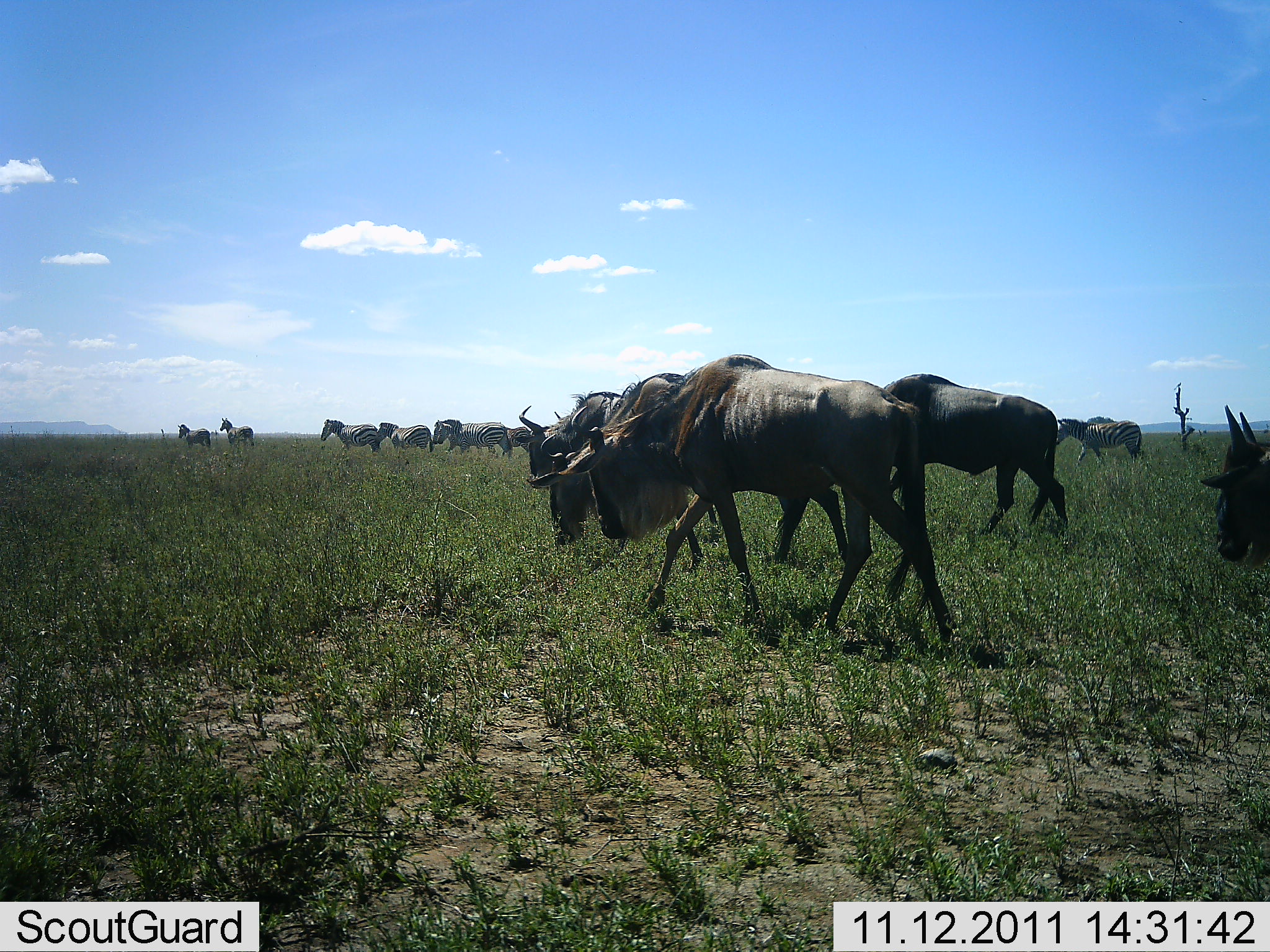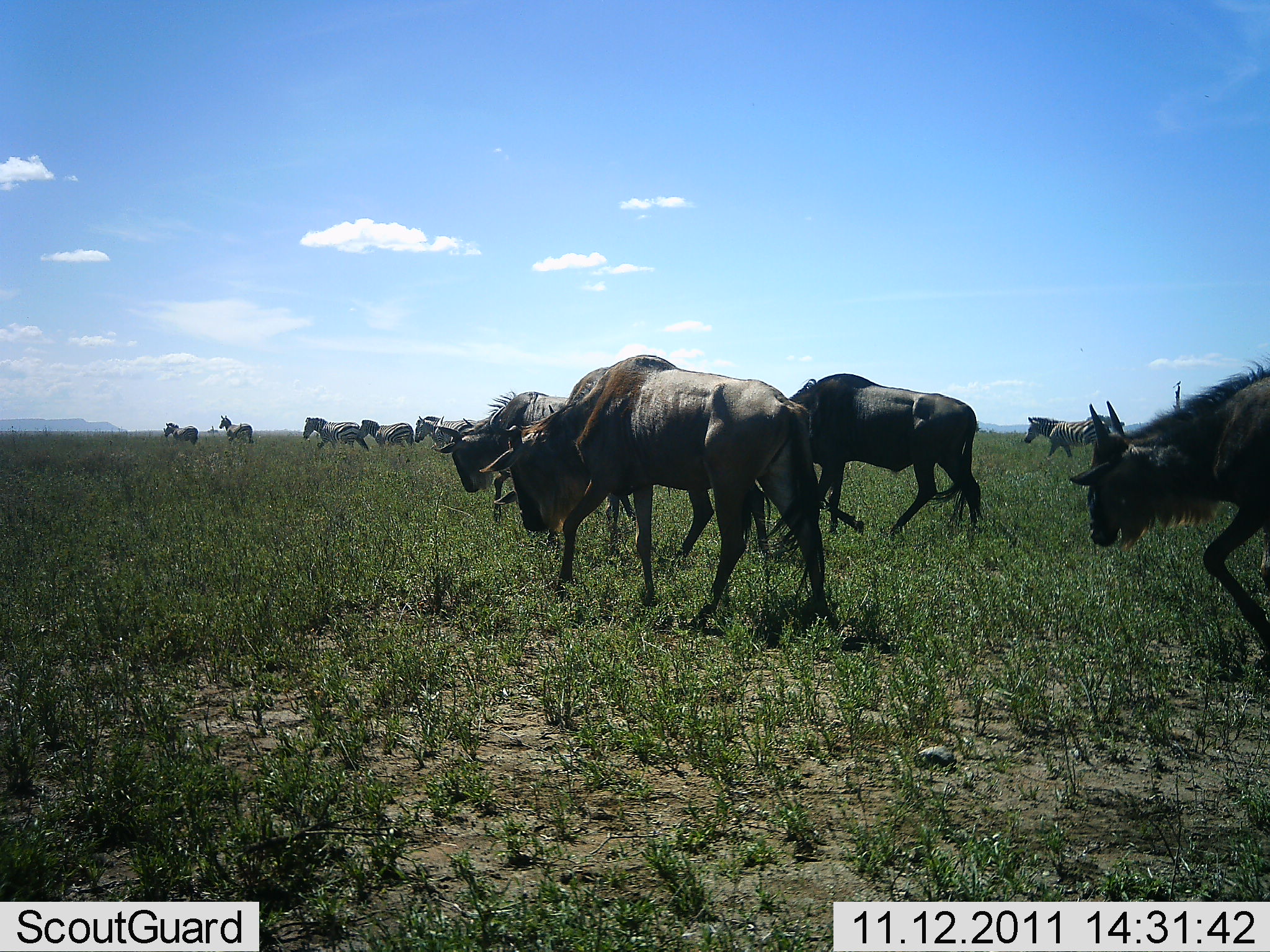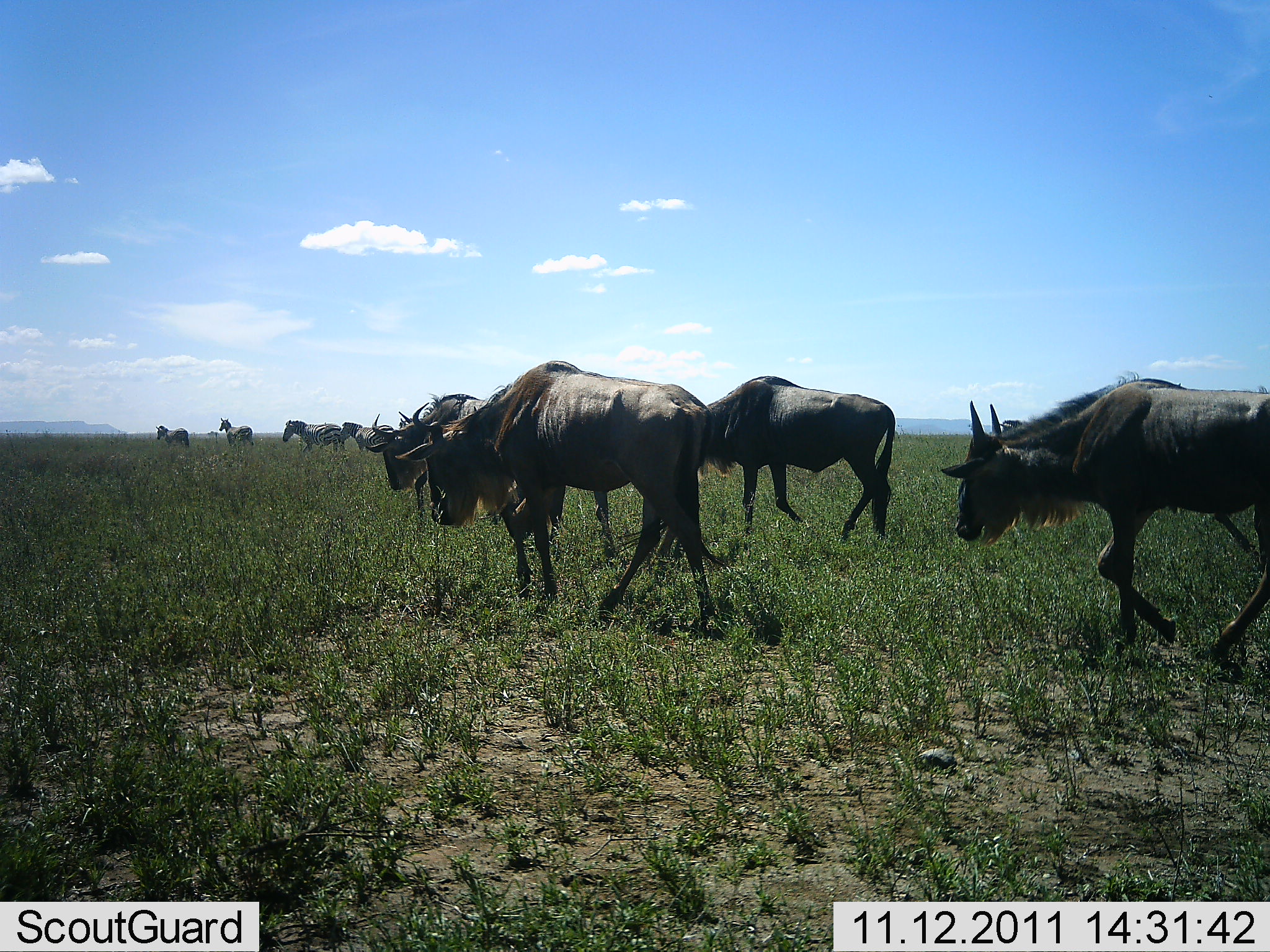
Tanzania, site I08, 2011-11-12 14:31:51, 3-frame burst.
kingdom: Animalia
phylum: Chordata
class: Mammalia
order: Artiodactyla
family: Bovidae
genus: Connochaetes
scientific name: Connochaetes taurinus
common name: blue wildebeest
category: wildebeest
Wildebeest (blue wildebeest) (Connochaetes taurinus), count 5. Behavior (volunteer vote fractions): standing 8%, resting 0%, moving 85%, interacting 0%. Young present (vote fraction): 0%. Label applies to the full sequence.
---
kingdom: Animalia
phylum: Chordata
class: Mammalia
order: Perissodactyla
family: Equidae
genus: Equus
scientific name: Equus quagga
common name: plains zebra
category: zebra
Zebra (plains zebra) (Equus quagga), count 7. Behavior (volunteer vote fractions): standing 9%, resting 0%, moving 91%, interacting 0%. Young present (vote fraction): 0%. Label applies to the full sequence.